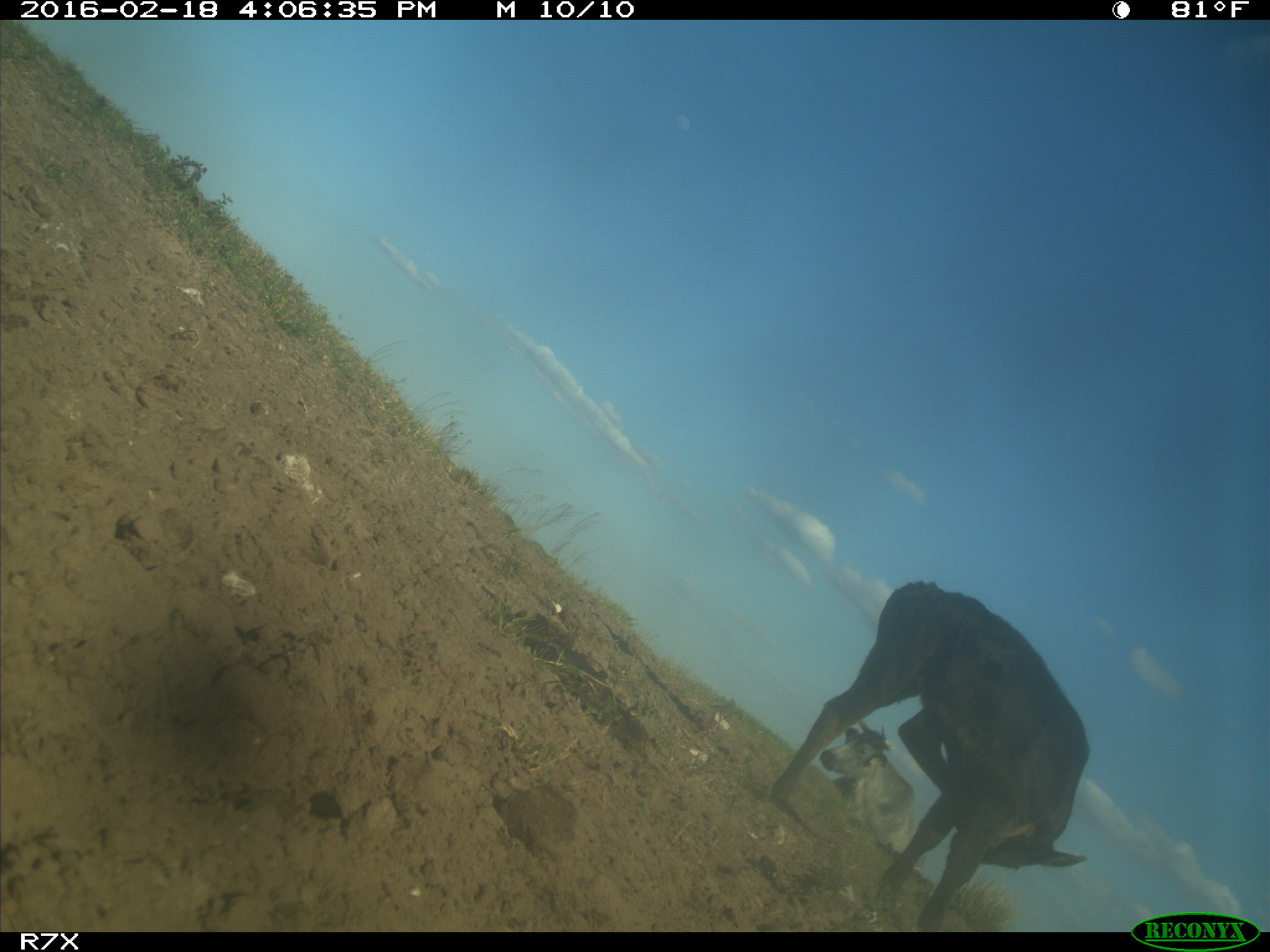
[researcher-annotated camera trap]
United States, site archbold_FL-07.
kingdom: Animalia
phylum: Chordata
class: Mammalia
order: Artiodactyla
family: Bovidae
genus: Bos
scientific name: Bos taurus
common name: domestic cow